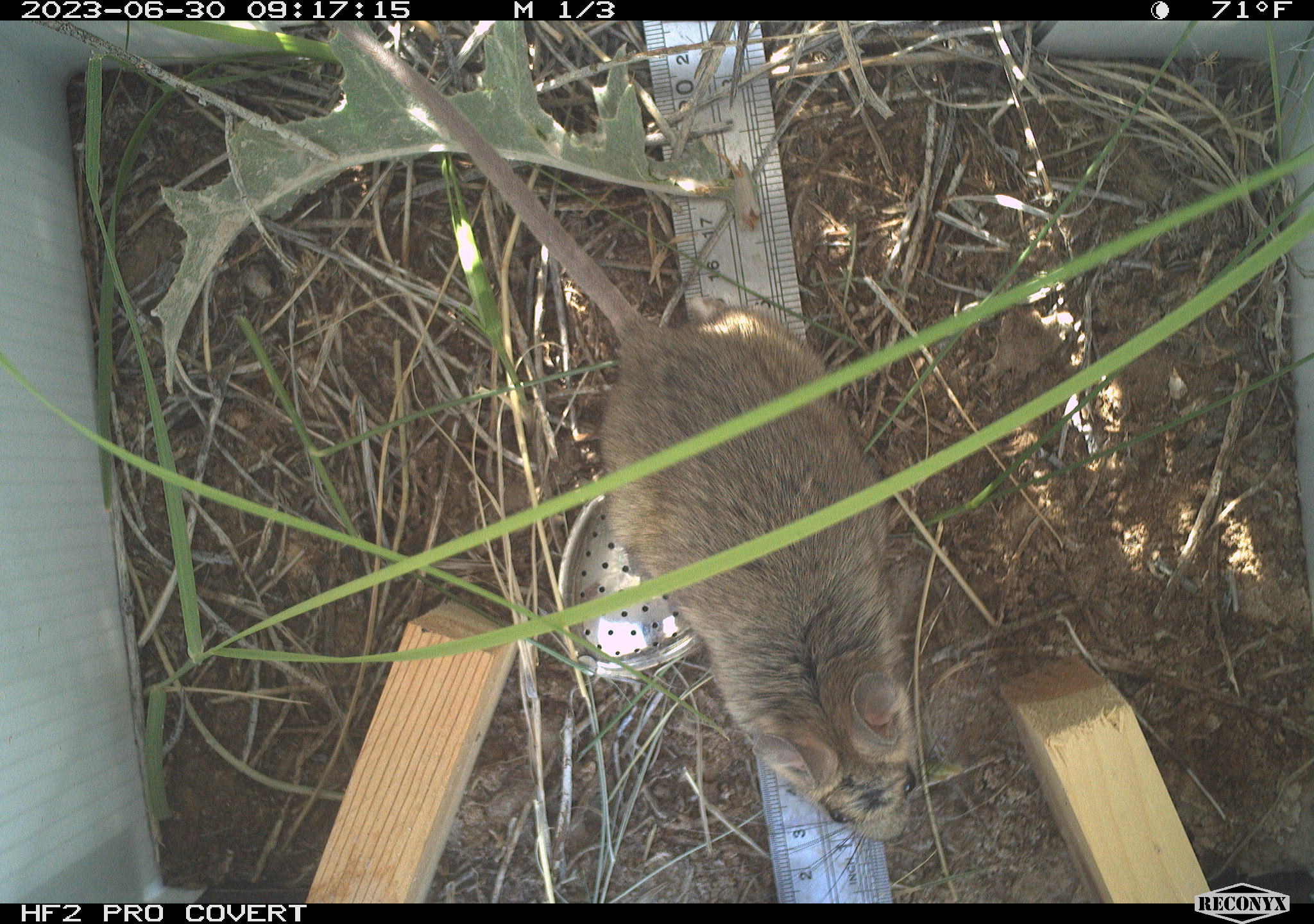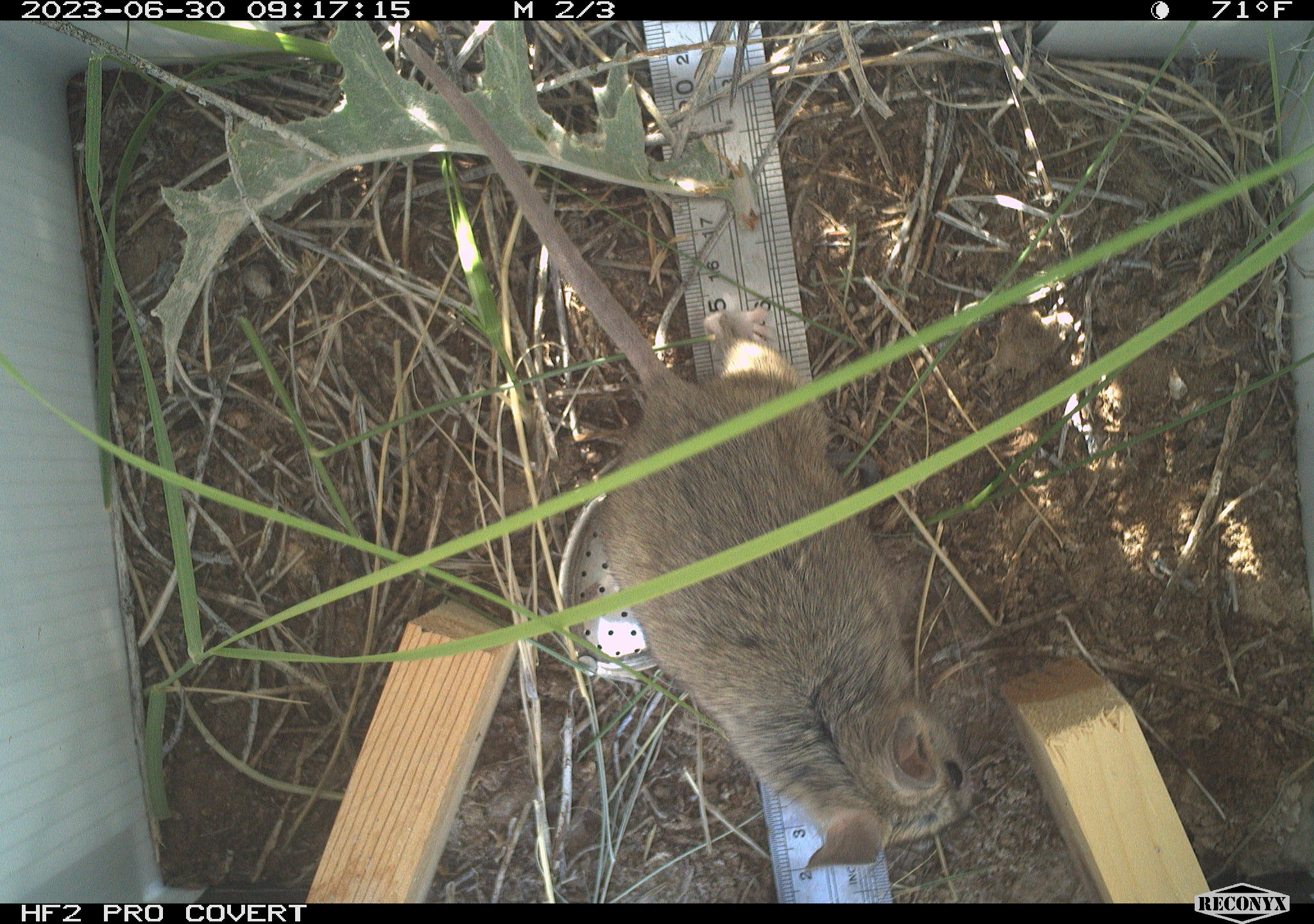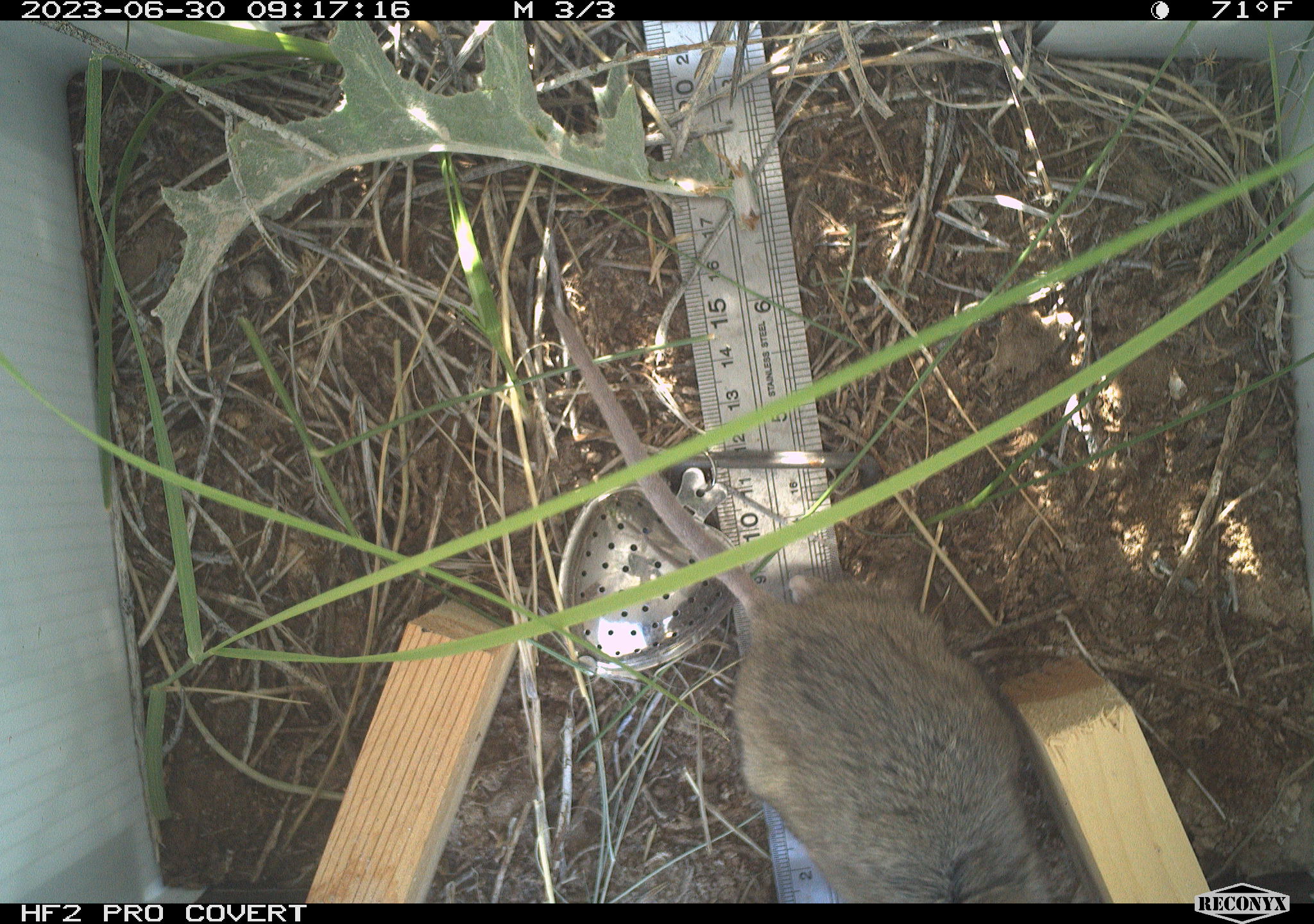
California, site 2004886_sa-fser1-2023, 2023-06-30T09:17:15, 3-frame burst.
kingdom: Animalia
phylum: Chordata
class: Mammalia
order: Rodentia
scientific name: Rodentia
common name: mouse species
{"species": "mouse species (Rodentia)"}